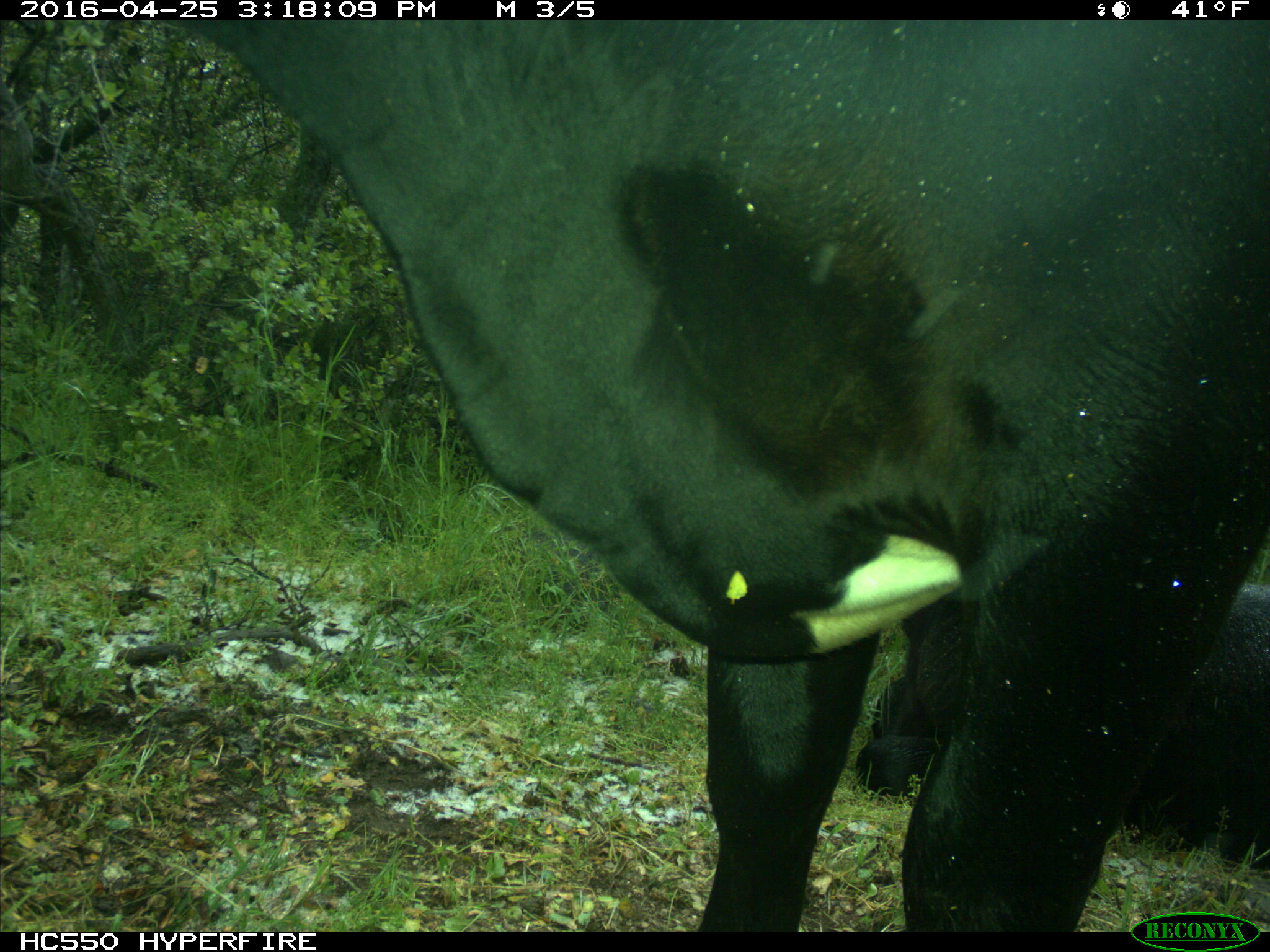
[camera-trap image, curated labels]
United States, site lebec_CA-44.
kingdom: Animalia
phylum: Chordata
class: Mammalia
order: Artiodactyla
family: Bovidae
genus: Bos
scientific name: Bos taurus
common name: domestic cow